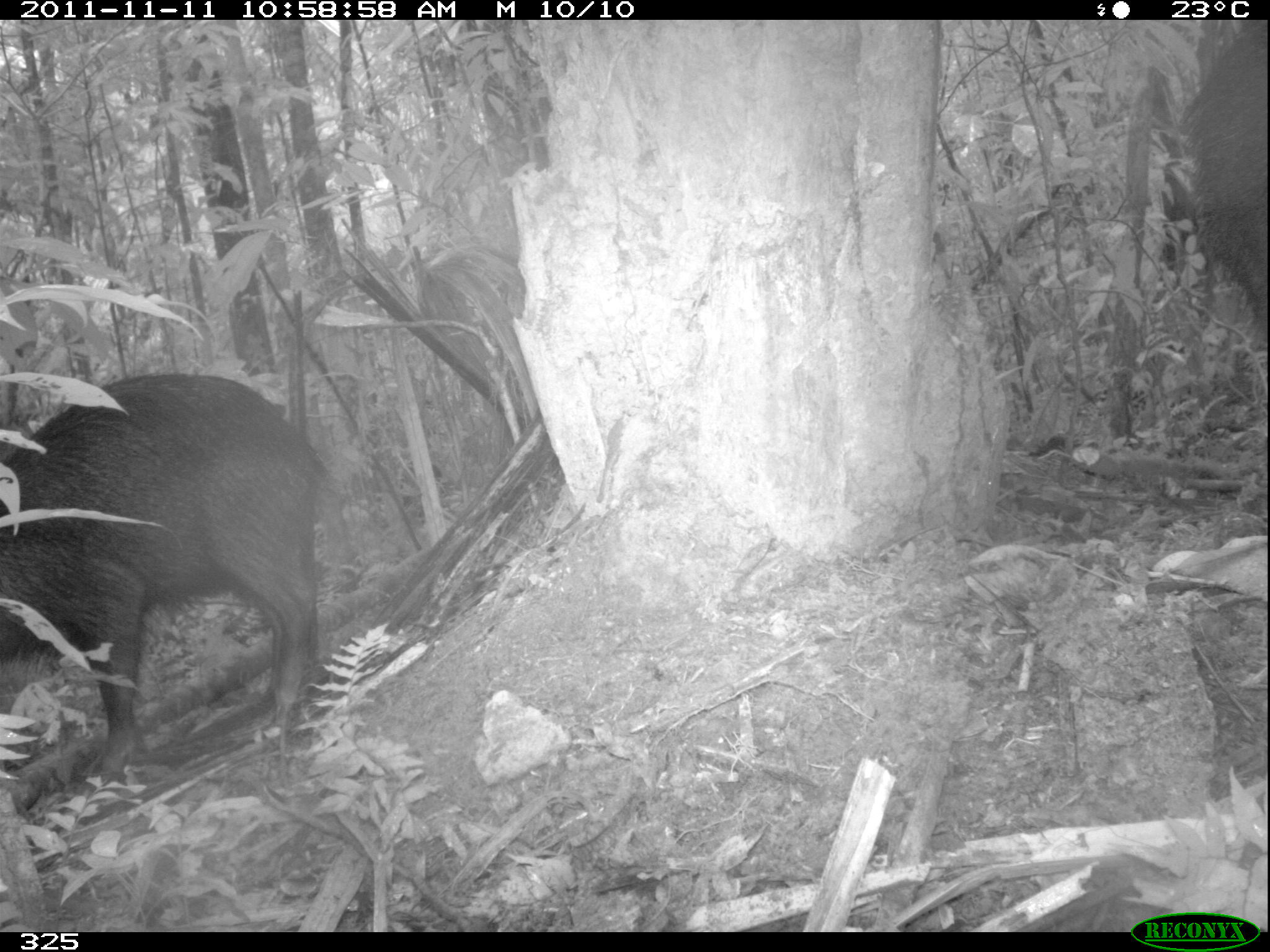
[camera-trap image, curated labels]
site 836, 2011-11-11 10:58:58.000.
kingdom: Animalia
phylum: Chordata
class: Mammalia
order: Artiodactyla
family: Tayassuidae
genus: Tayassu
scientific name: Tayassu pecari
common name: white-lipped peccary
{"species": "Tayassu pecari (white-lipped peccary)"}